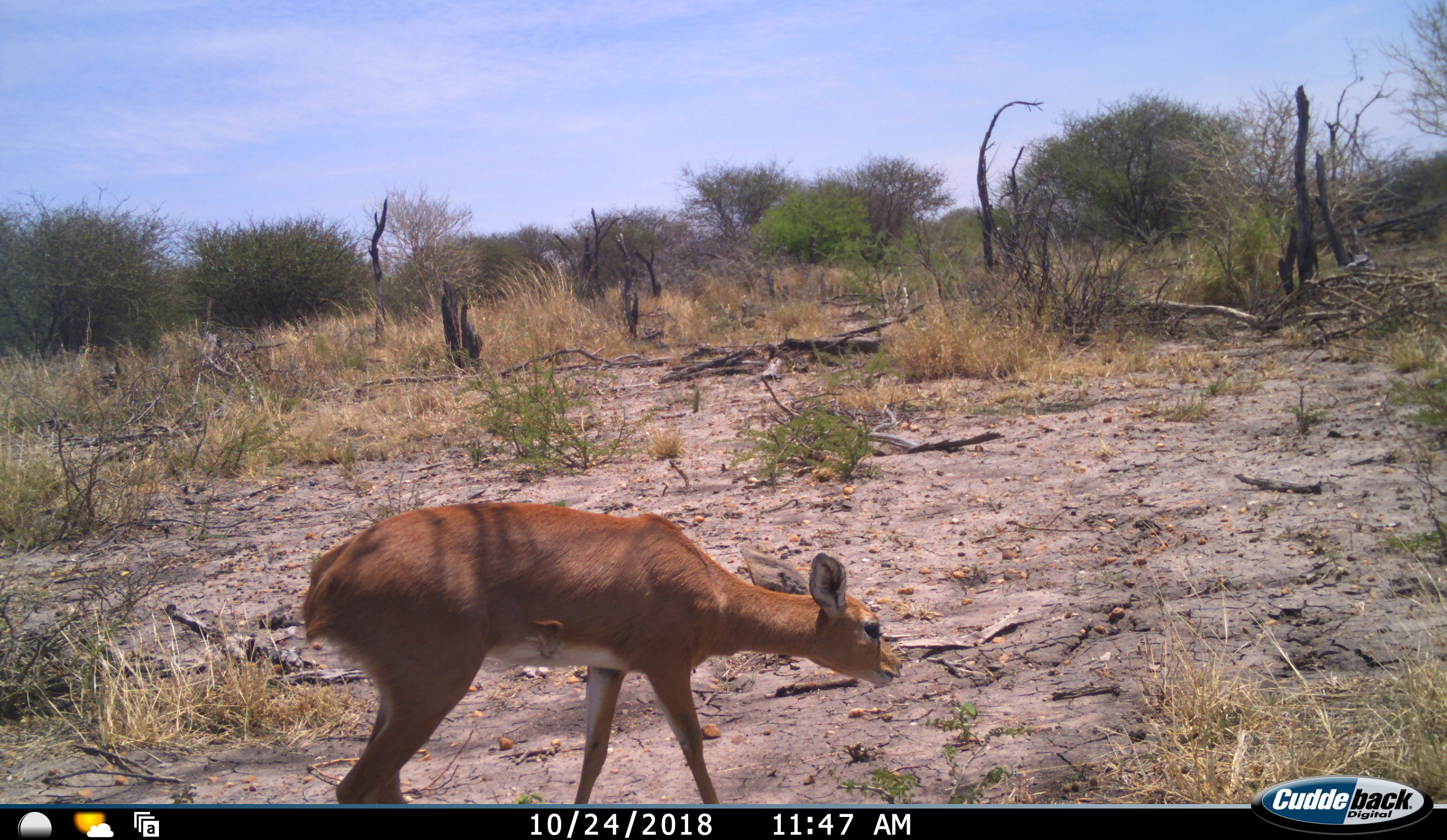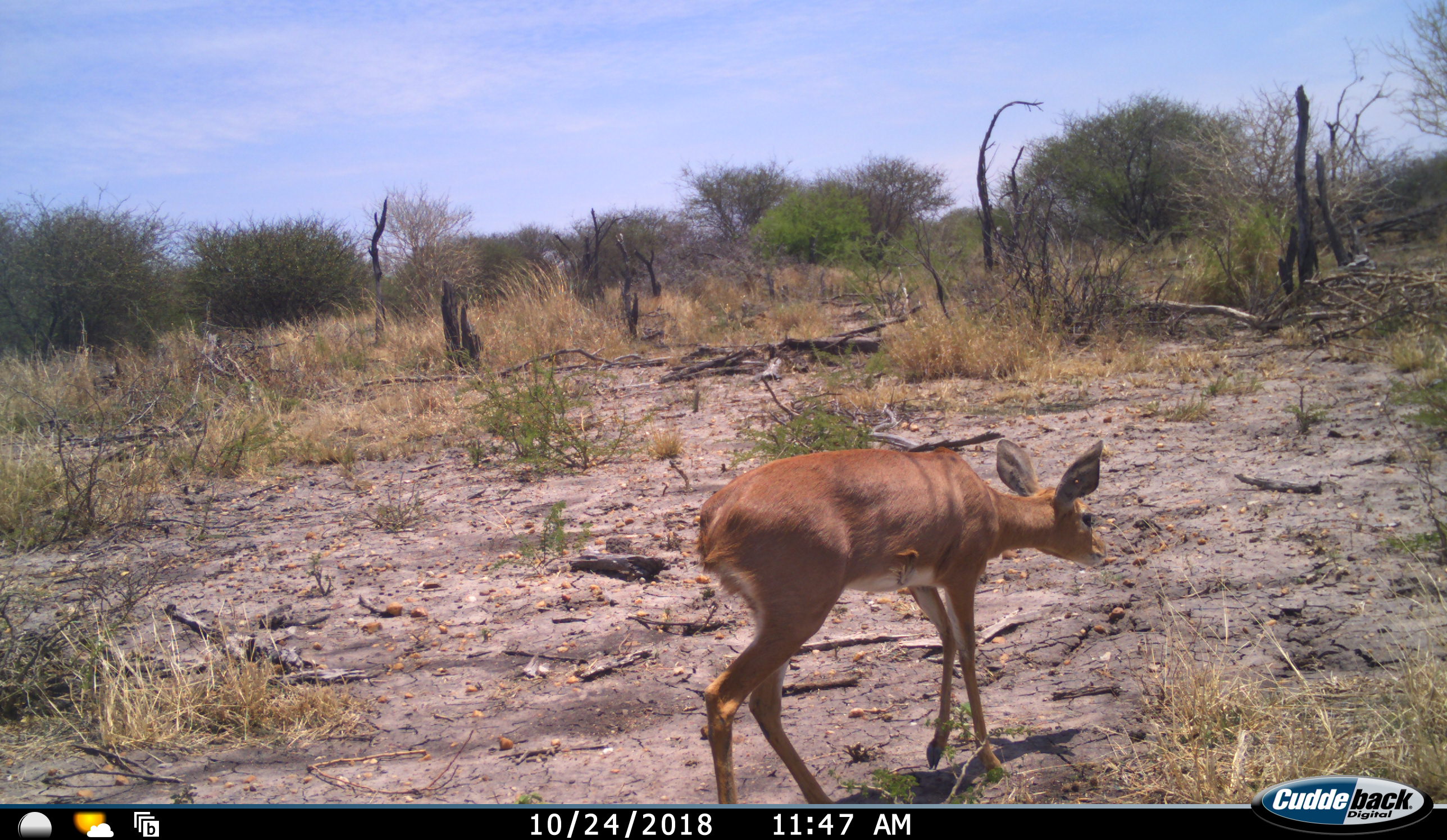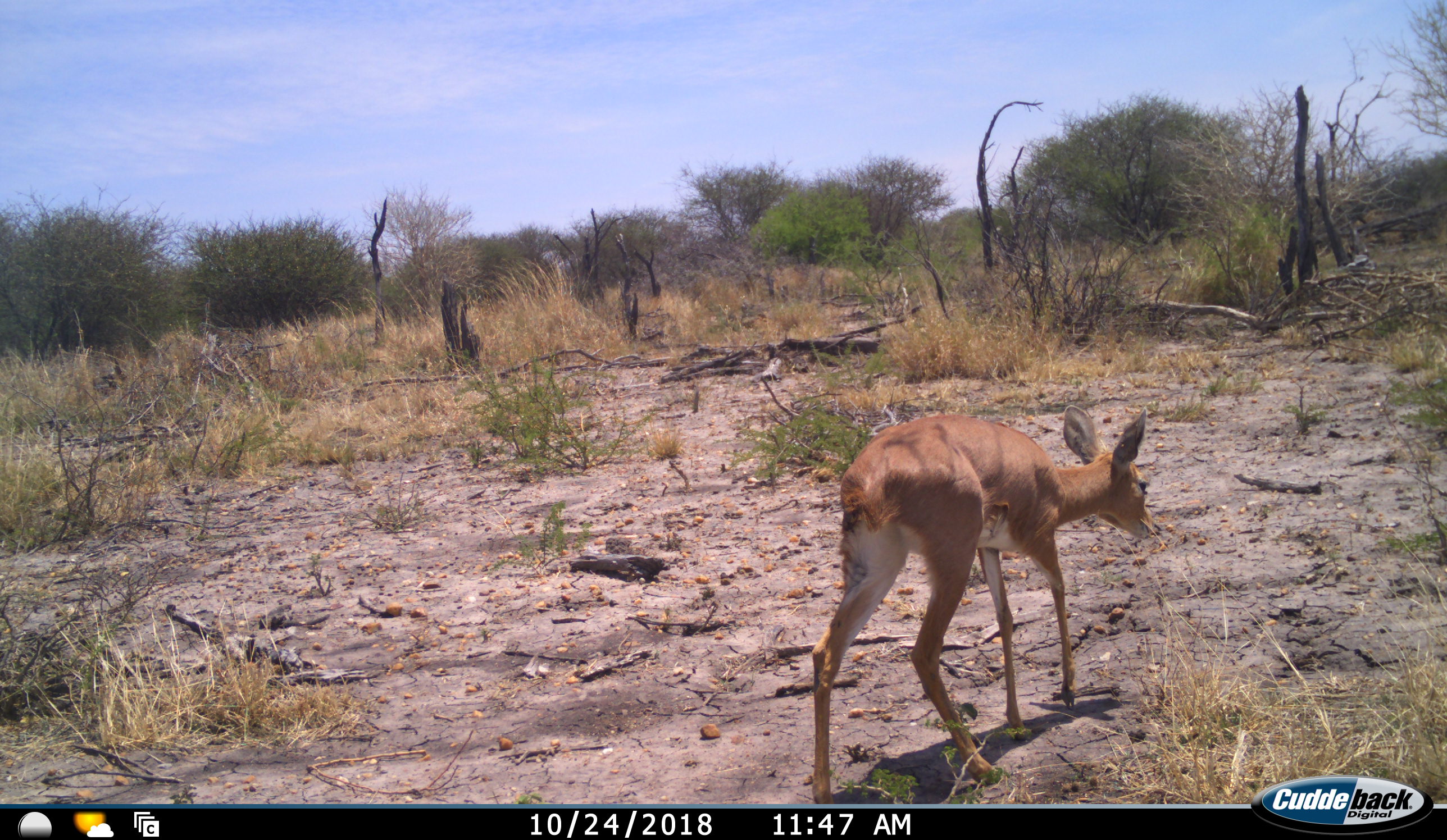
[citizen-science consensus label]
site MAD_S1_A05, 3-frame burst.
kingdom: Animalia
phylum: Chordata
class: Mammalia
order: Artiodactyla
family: Bovidae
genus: Raphicerus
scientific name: Raphicerus campestris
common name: steenbok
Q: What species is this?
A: Steenbok (Raphicerus campestris).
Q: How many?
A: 1.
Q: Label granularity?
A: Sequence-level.